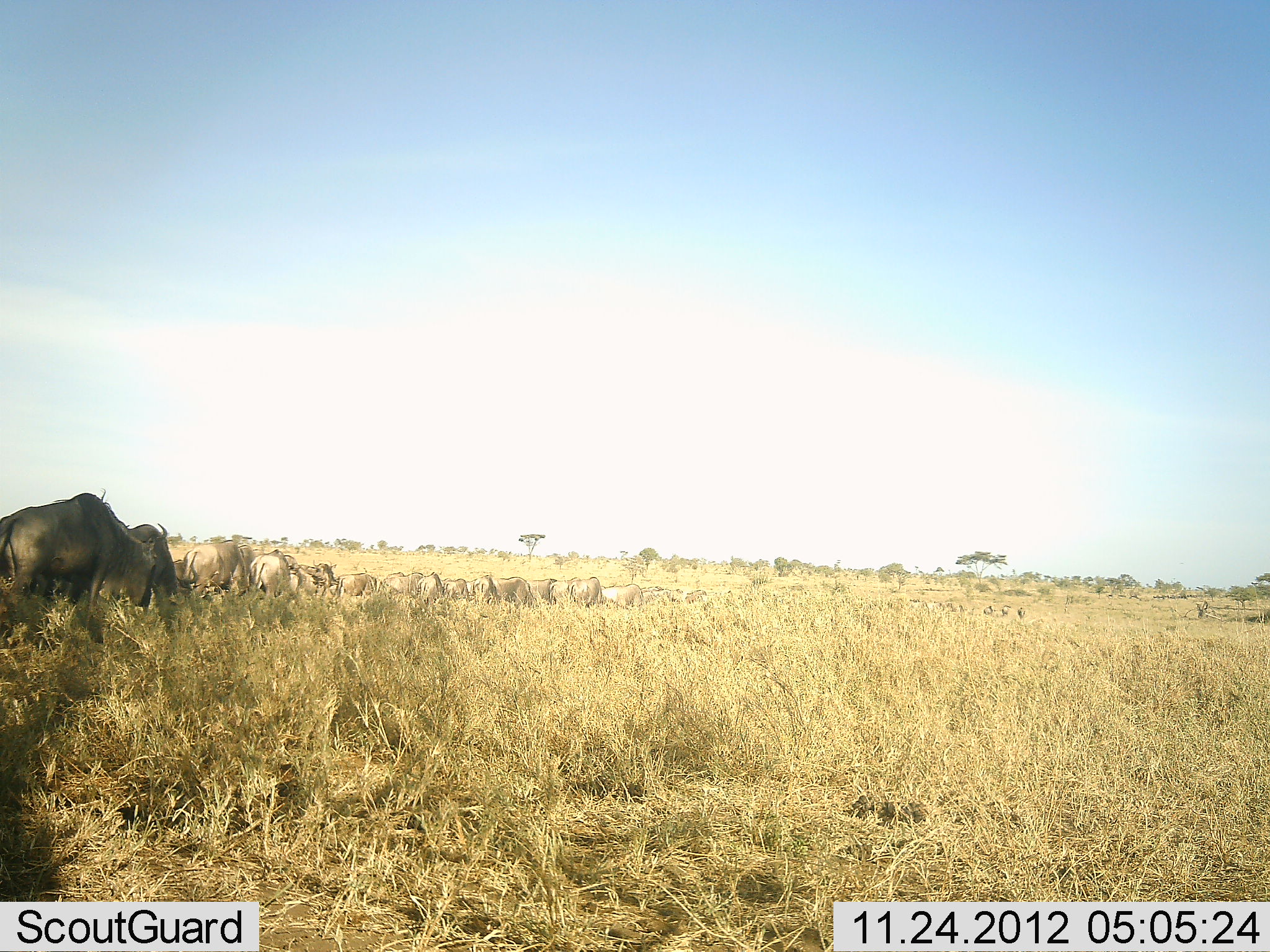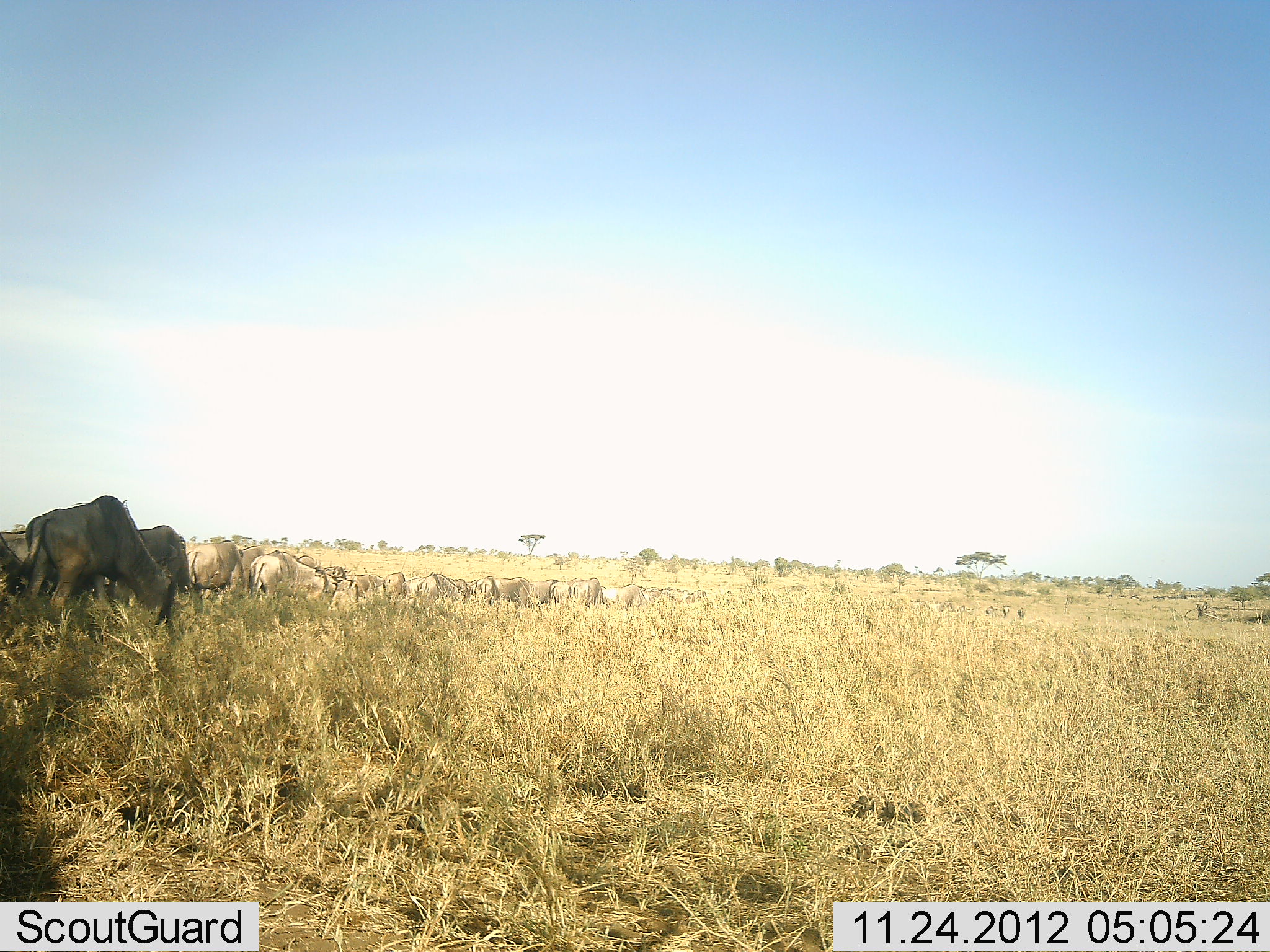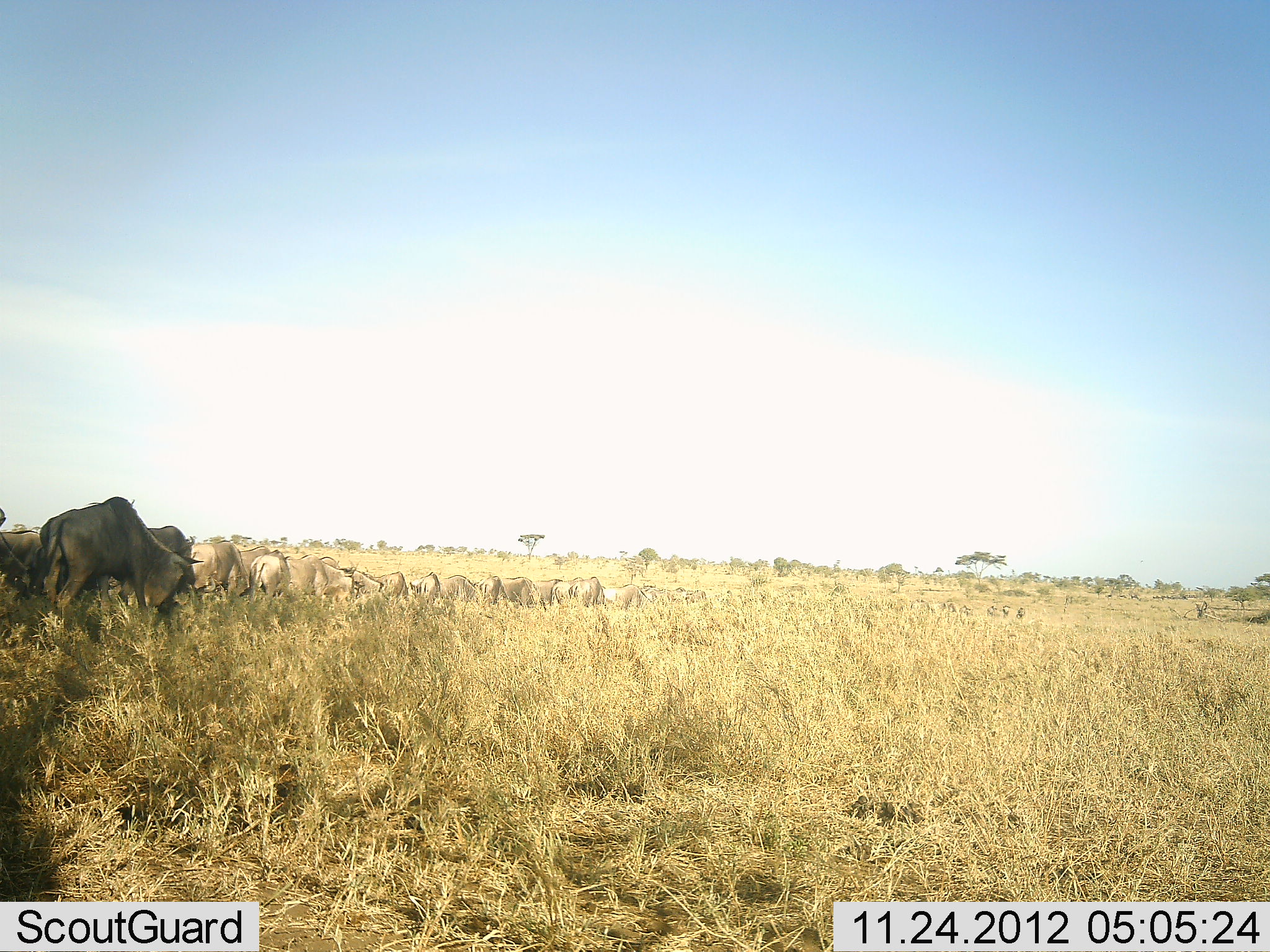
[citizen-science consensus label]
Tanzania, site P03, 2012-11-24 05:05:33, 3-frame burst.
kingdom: Animalia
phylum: Chordata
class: Mammalia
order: Artiodactyla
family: Bovidae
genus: Connochaetes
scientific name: Connochaetes taurinus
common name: blue wildebeest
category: wildebeest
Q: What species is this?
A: Wildebeest (blue wildebeest) (Connochaetes taurinus).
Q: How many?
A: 11-50.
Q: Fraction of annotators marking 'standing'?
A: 27%.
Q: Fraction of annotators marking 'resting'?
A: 0%.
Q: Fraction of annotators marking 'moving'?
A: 82%.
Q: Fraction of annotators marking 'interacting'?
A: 0%.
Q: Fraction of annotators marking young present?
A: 0%.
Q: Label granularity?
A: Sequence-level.